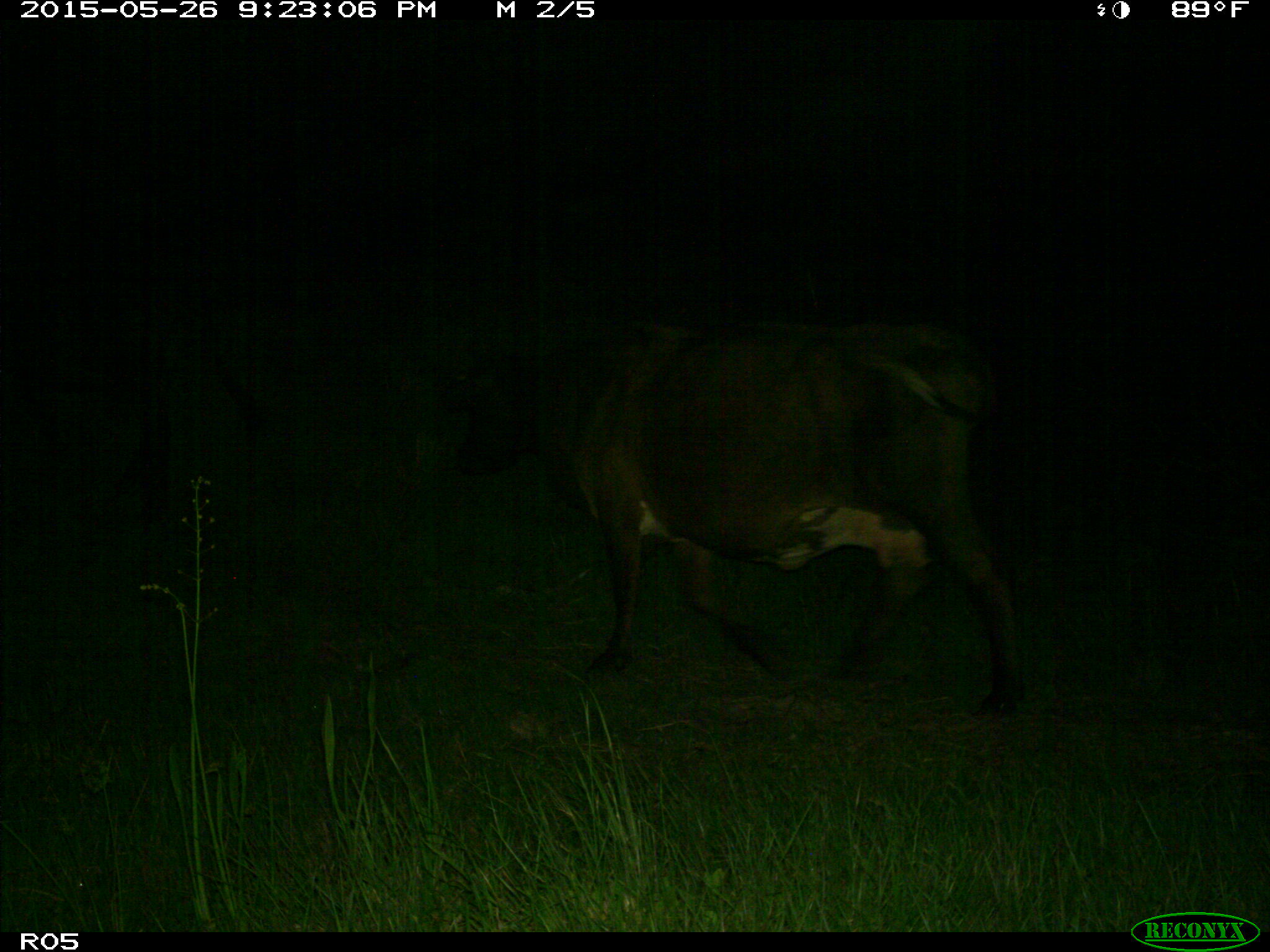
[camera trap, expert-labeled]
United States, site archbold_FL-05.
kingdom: Animalia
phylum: Chordata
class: Mammalia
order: Artiodactyla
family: Bovidae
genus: Bos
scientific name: Bos taurus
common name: domestic cow